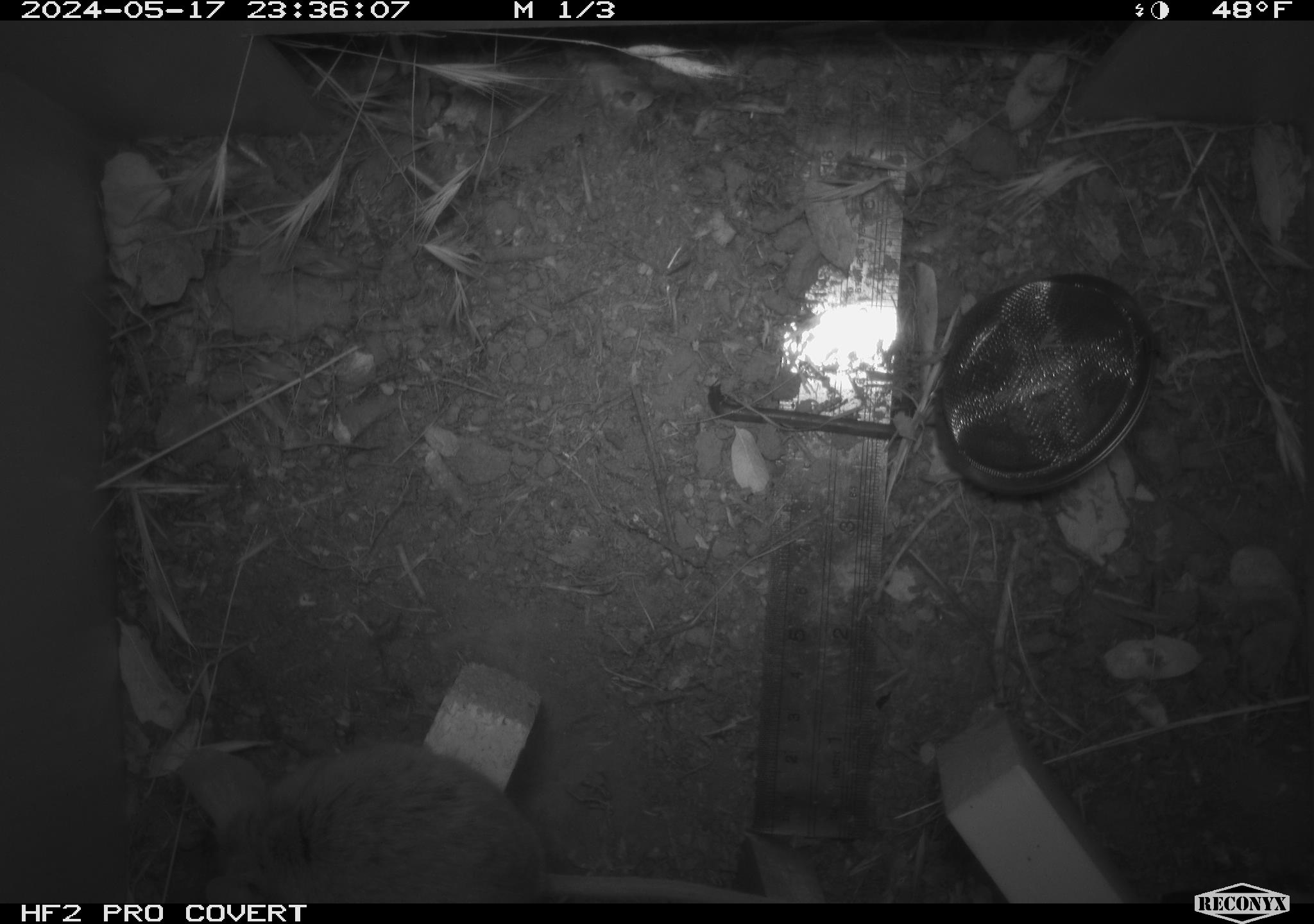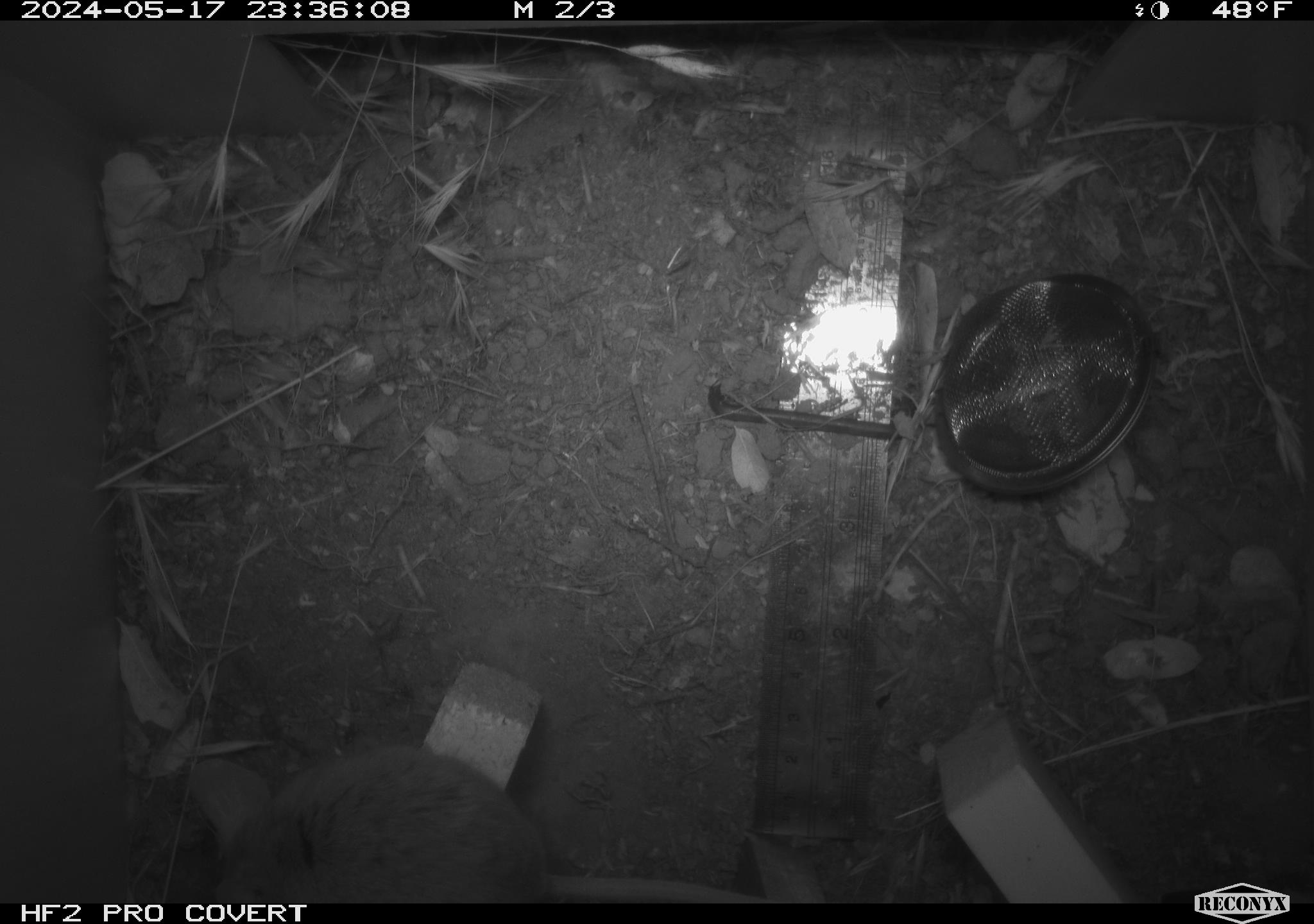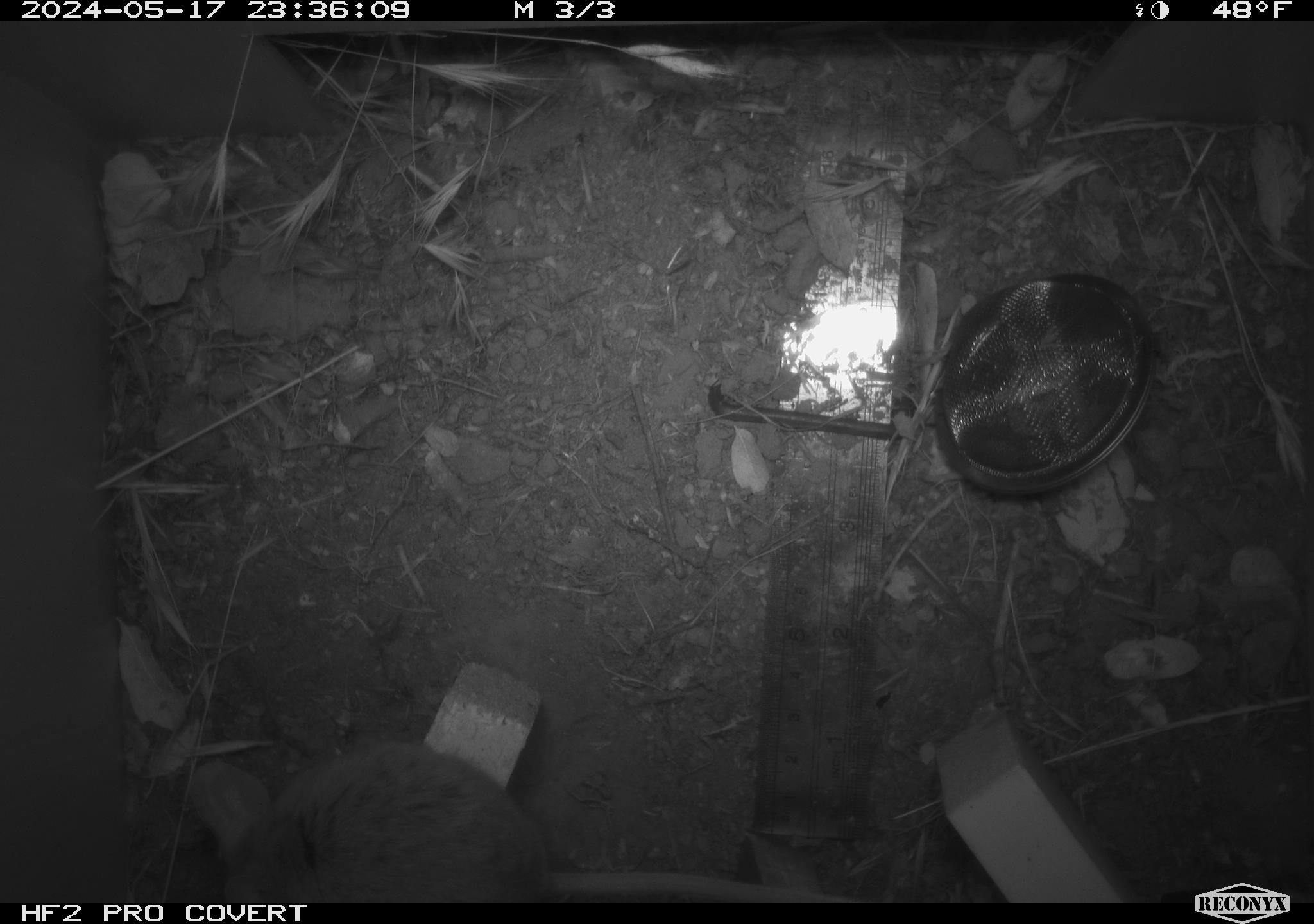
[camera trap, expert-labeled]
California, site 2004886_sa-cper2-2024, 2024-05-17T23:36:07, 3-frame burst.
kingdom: Animalia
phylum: Chordata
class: Mammalia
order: Rodentia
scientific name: Rodentia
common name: rodent